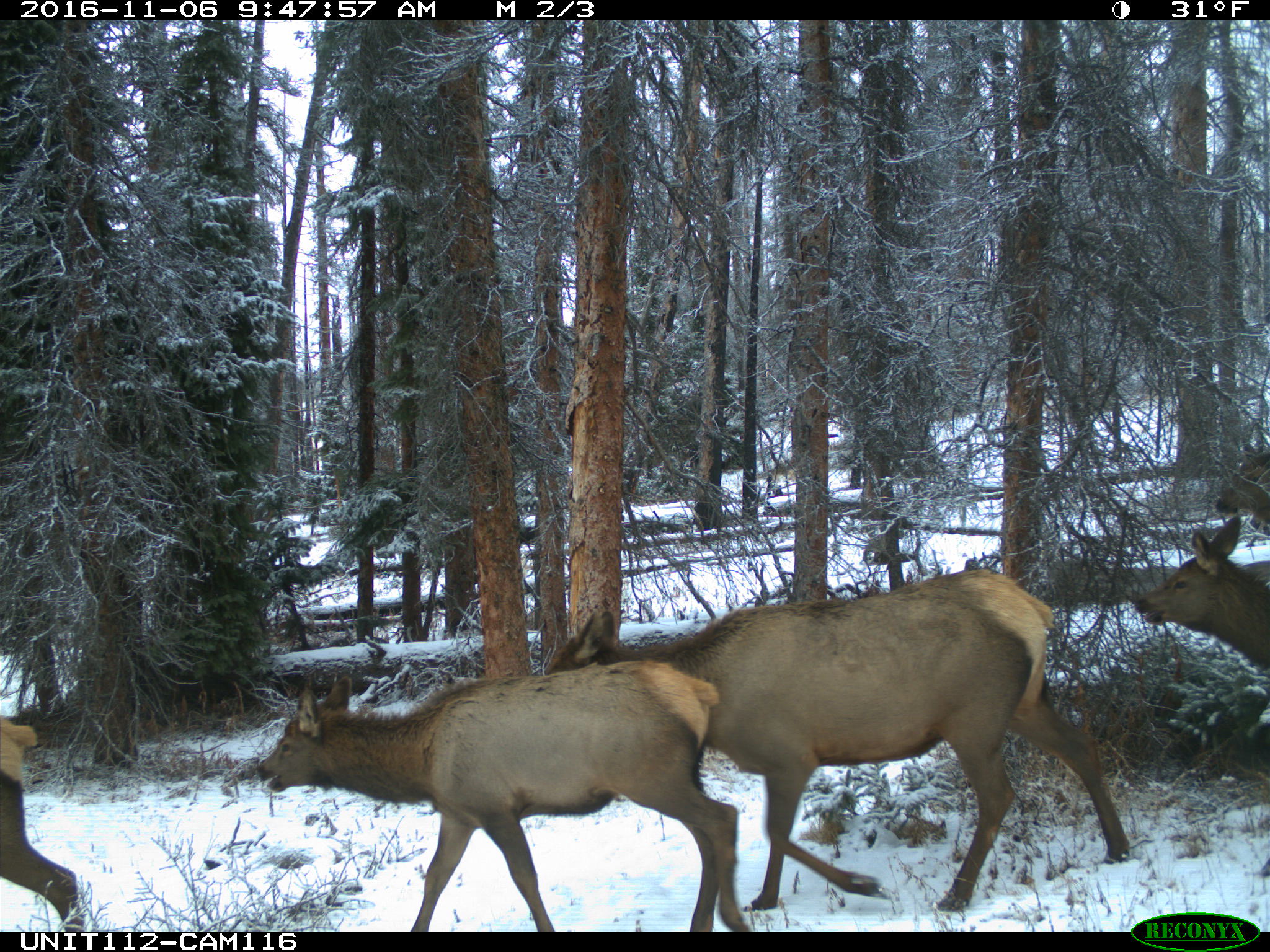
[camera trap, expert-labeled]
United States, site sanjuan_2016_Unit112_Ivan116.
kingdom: Animalia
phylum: Chordata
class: Mammalia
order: Artiodactyla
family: Cervidae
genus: Cervus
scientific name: Cervus elaphus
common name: red deer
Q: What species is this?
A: Cervus elaphus (red deer).